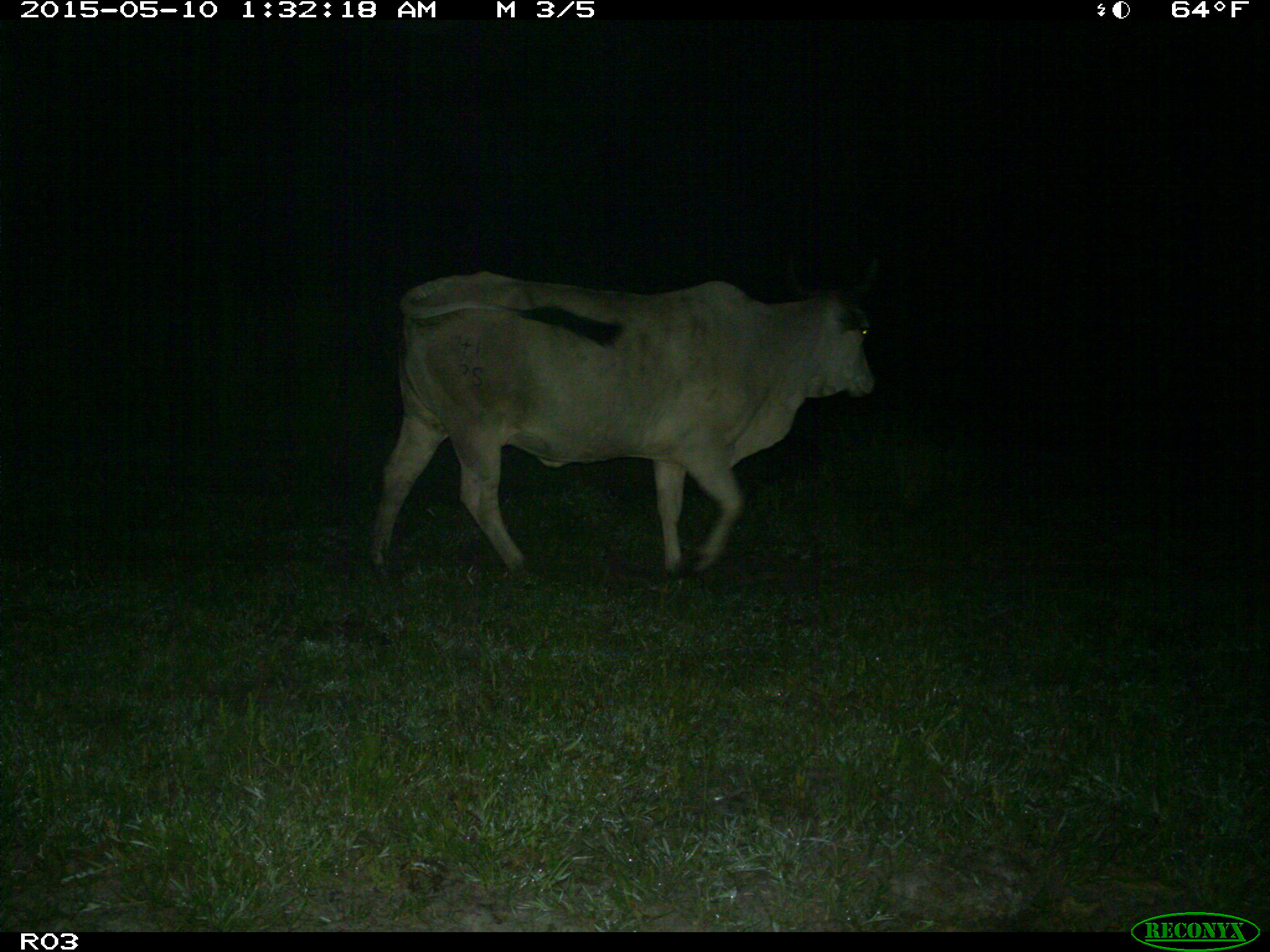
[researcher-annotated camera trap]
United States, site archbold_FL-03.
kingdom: Animalia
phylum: Chordata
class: Mammalia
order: Artiodactyla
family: Bovidae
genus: Bos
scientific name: Bos taurus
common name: domestic cow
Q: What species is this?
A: Bos taurus (domestic cow).